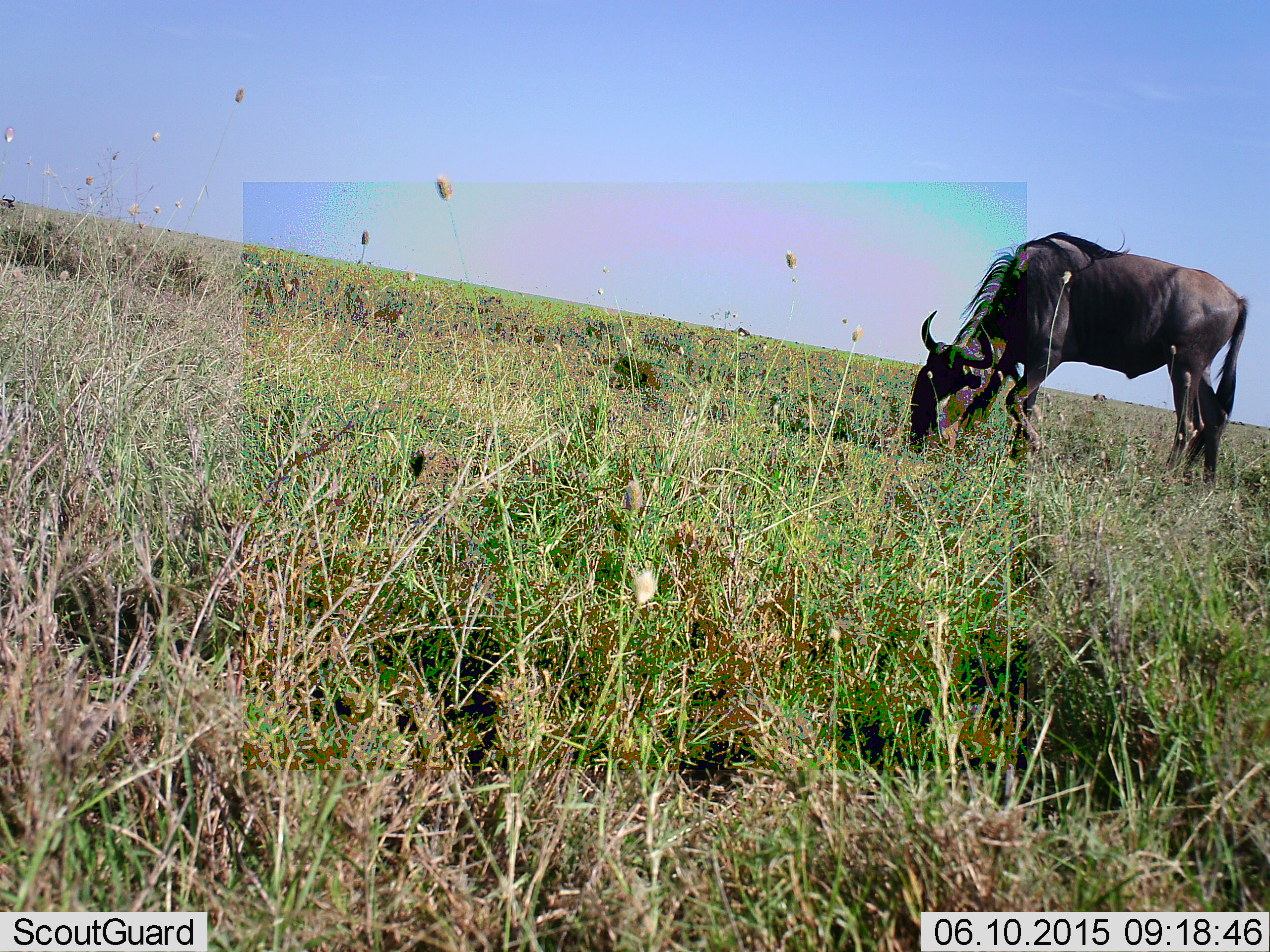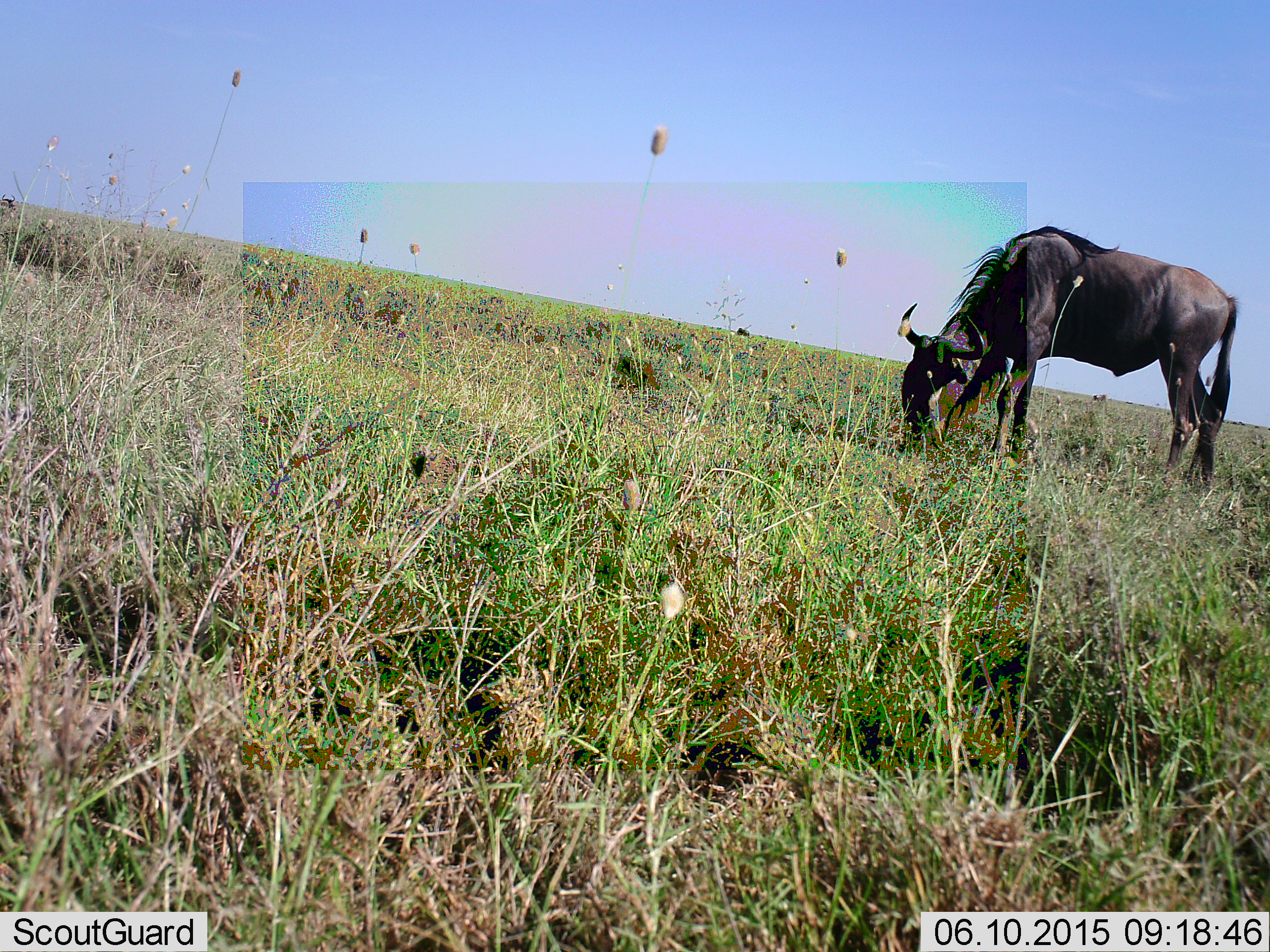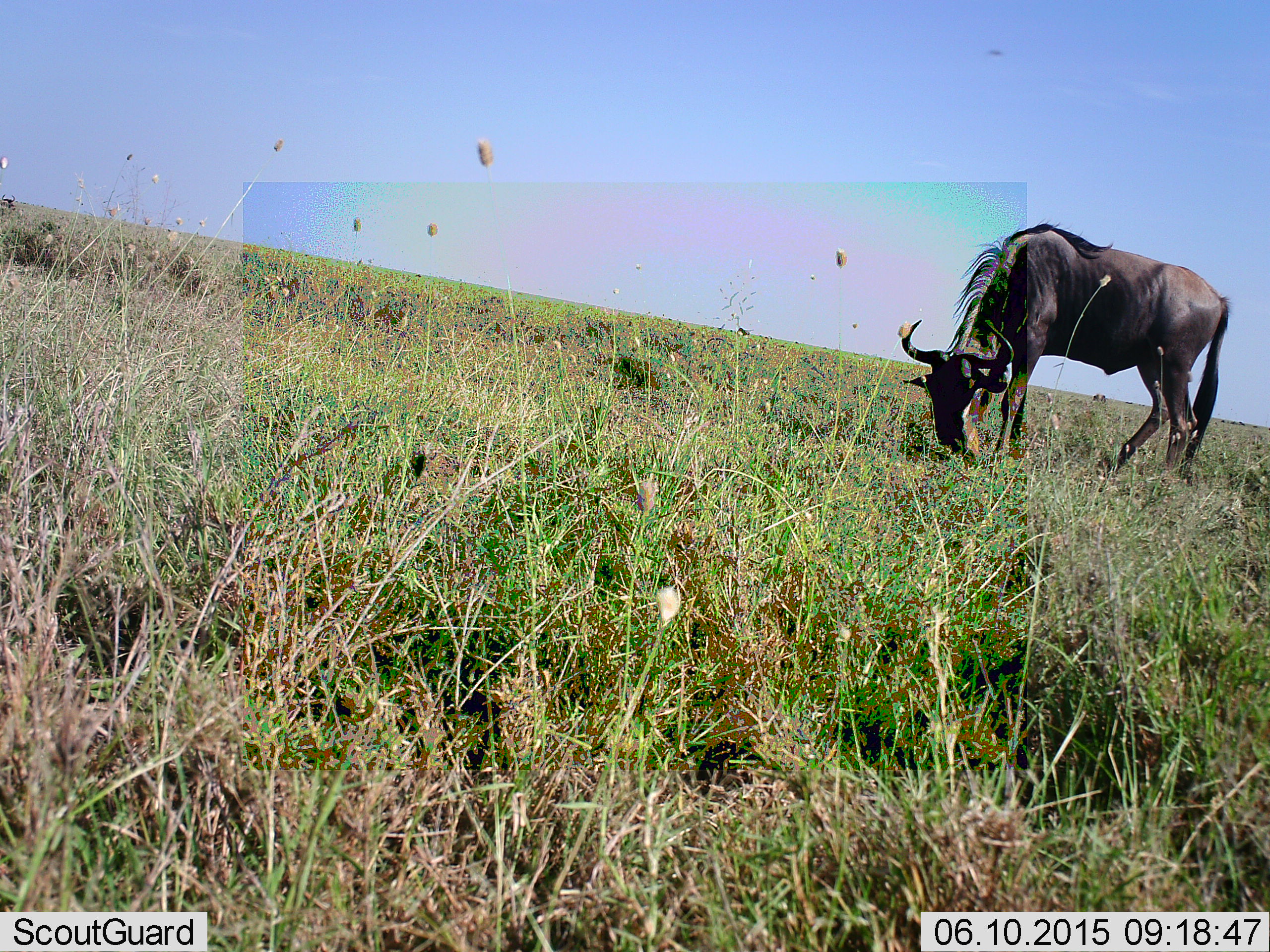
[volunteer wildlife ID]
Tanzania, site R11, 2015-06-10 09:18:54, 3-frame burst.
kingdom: Animalia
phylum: Chordata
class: Mammalia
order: Artiodactyla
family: Bovidae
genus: Connochaetes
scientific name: Connochaetes taurinus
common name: blue wildebeest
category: wildebeest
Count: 1.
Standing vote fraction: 20%.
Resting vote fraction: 0%.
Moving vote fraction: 10%.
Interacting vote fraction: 0%.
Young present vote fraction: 0%.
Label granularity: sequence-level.